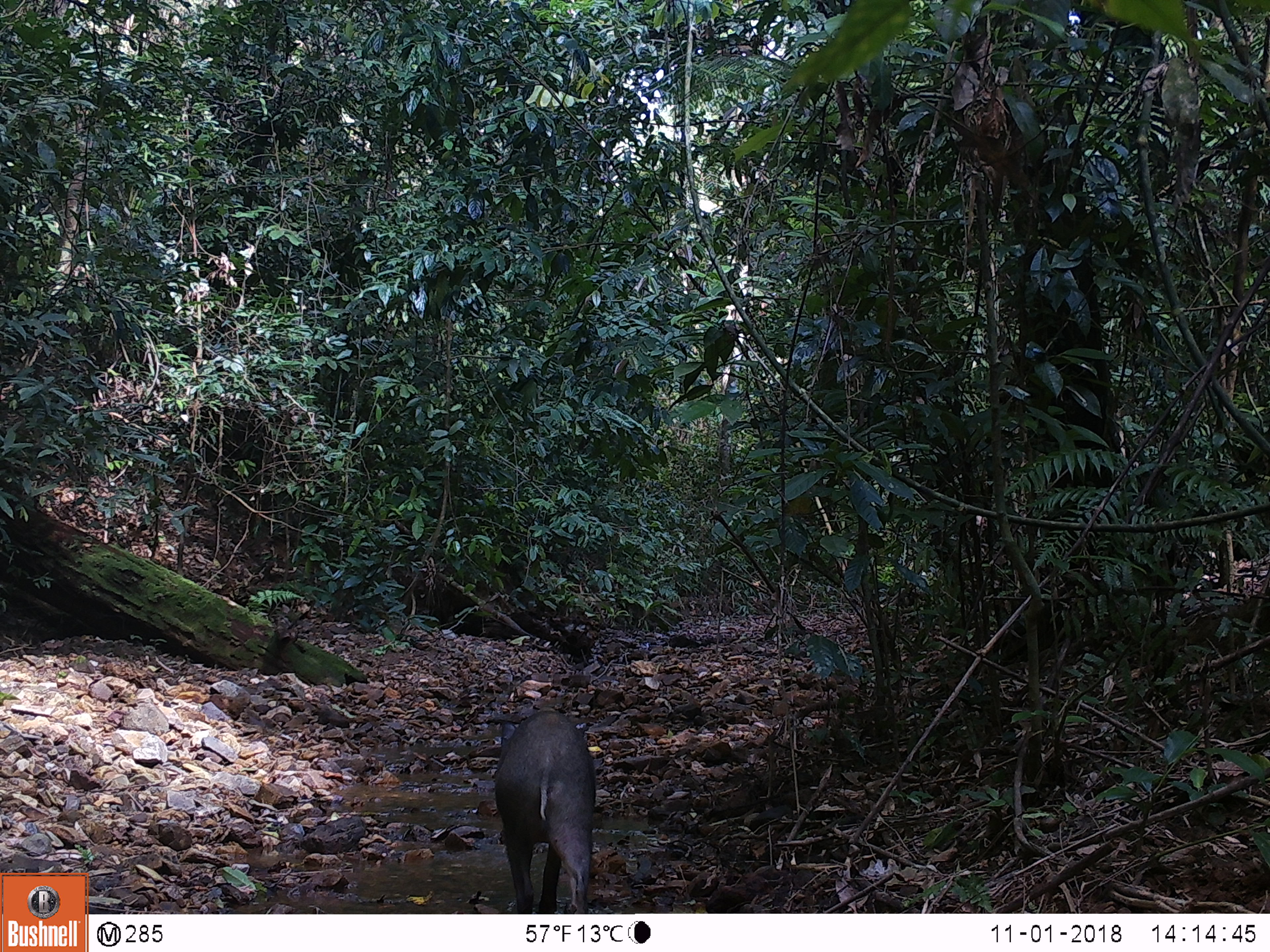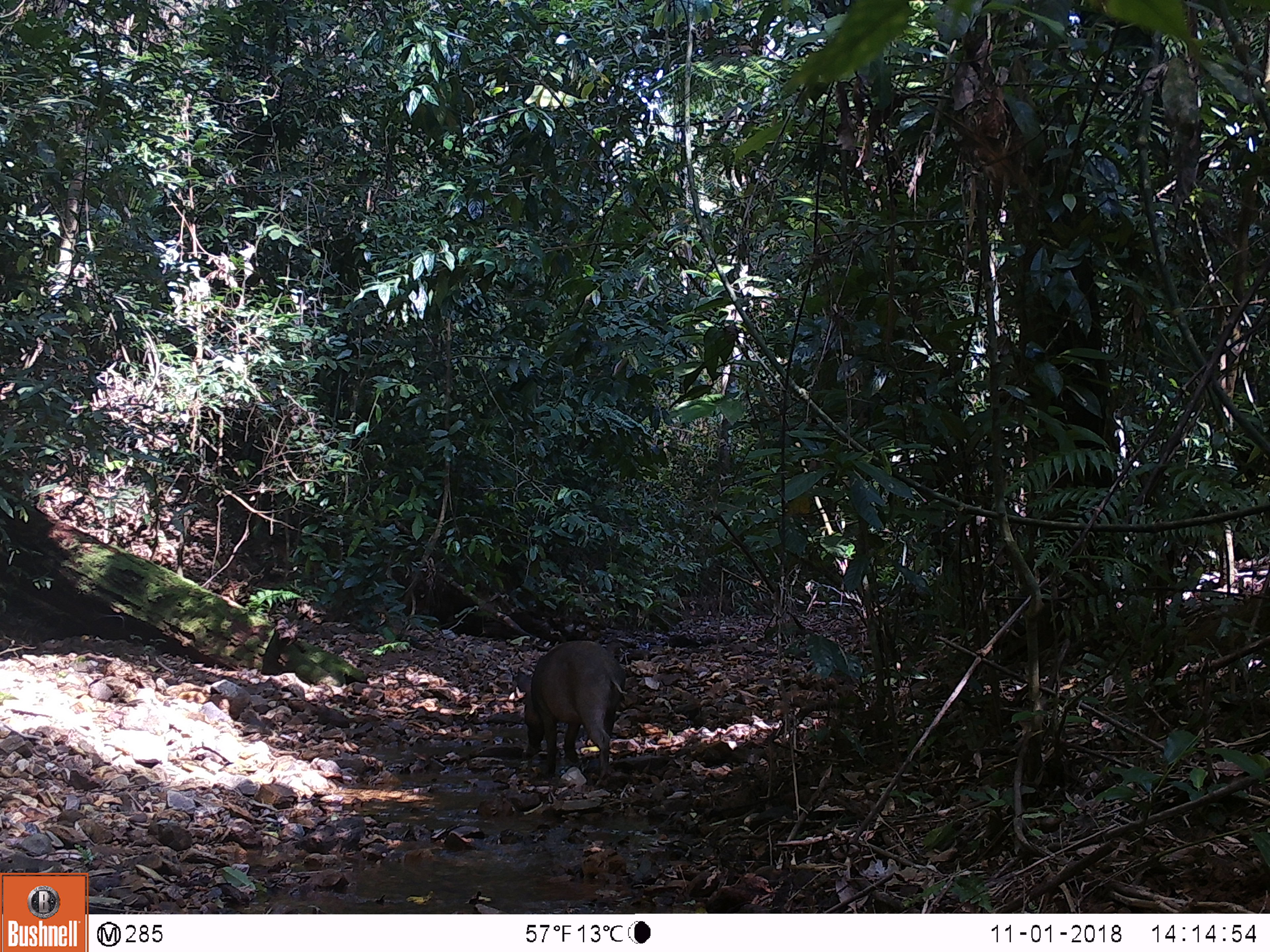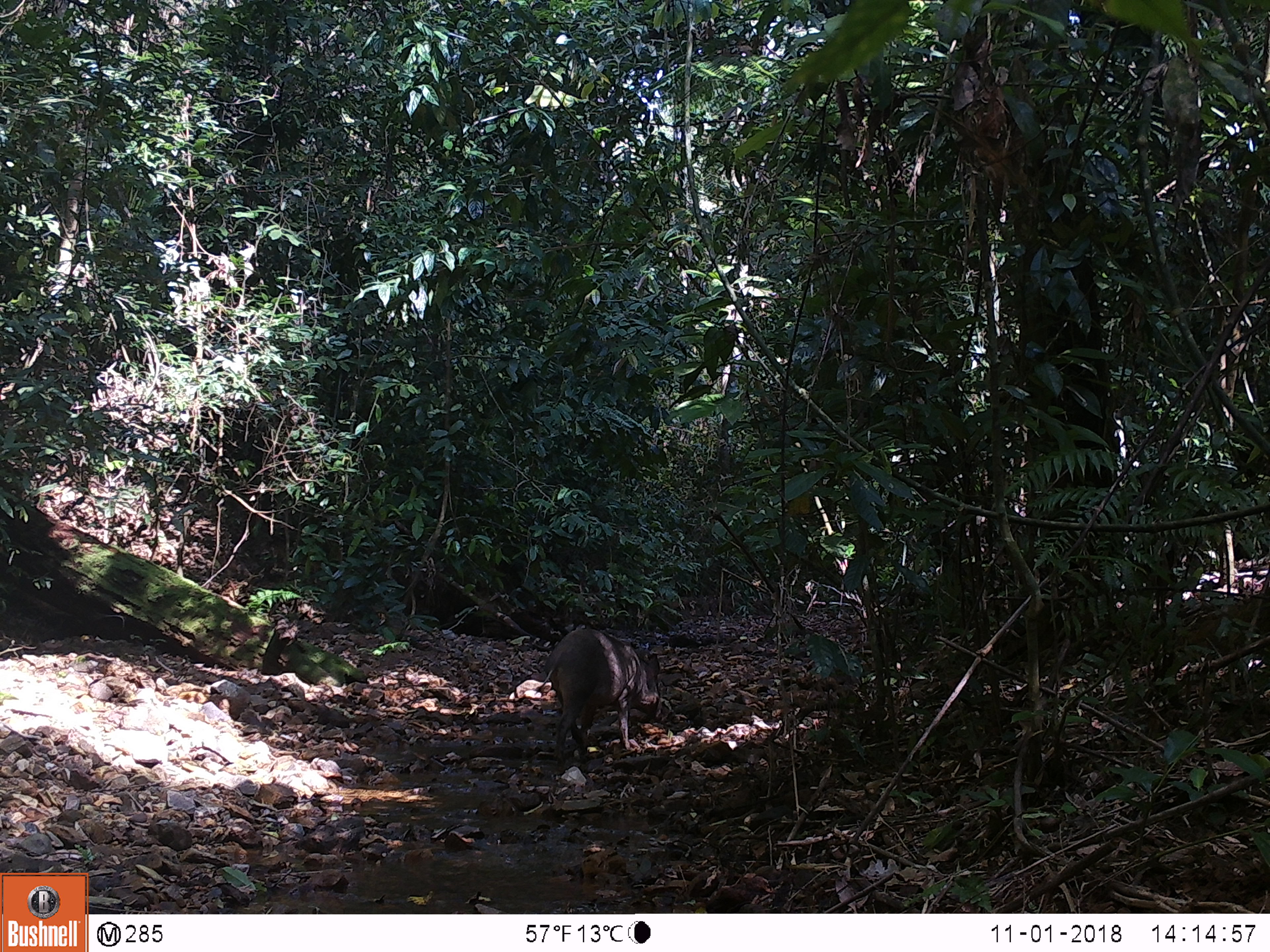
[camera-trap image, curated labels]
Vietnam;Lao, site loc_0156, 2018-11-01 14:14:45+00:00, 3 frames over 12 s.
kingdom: Animalia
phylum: Chordata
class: Mammalia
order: Artiodactyla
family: Suidae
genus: Sus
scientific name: Sus scrofa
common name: eurasian wild pig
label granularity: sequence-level